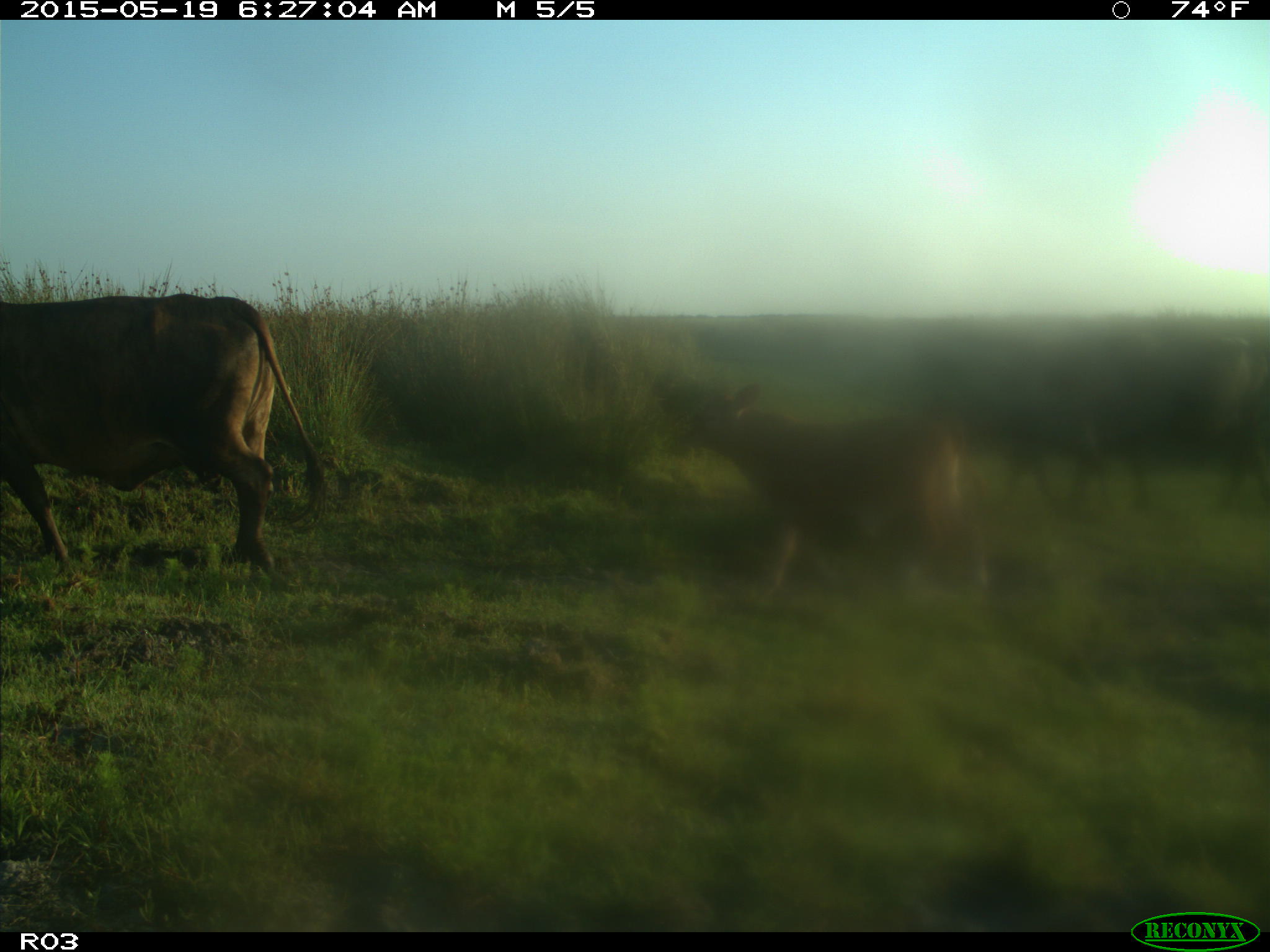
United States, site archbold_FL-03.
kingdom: Animalia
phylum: Chordata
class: Mammalia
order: Artiodactyla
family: Bovidae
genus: Bos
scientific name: Bos taurus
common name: domestic cow